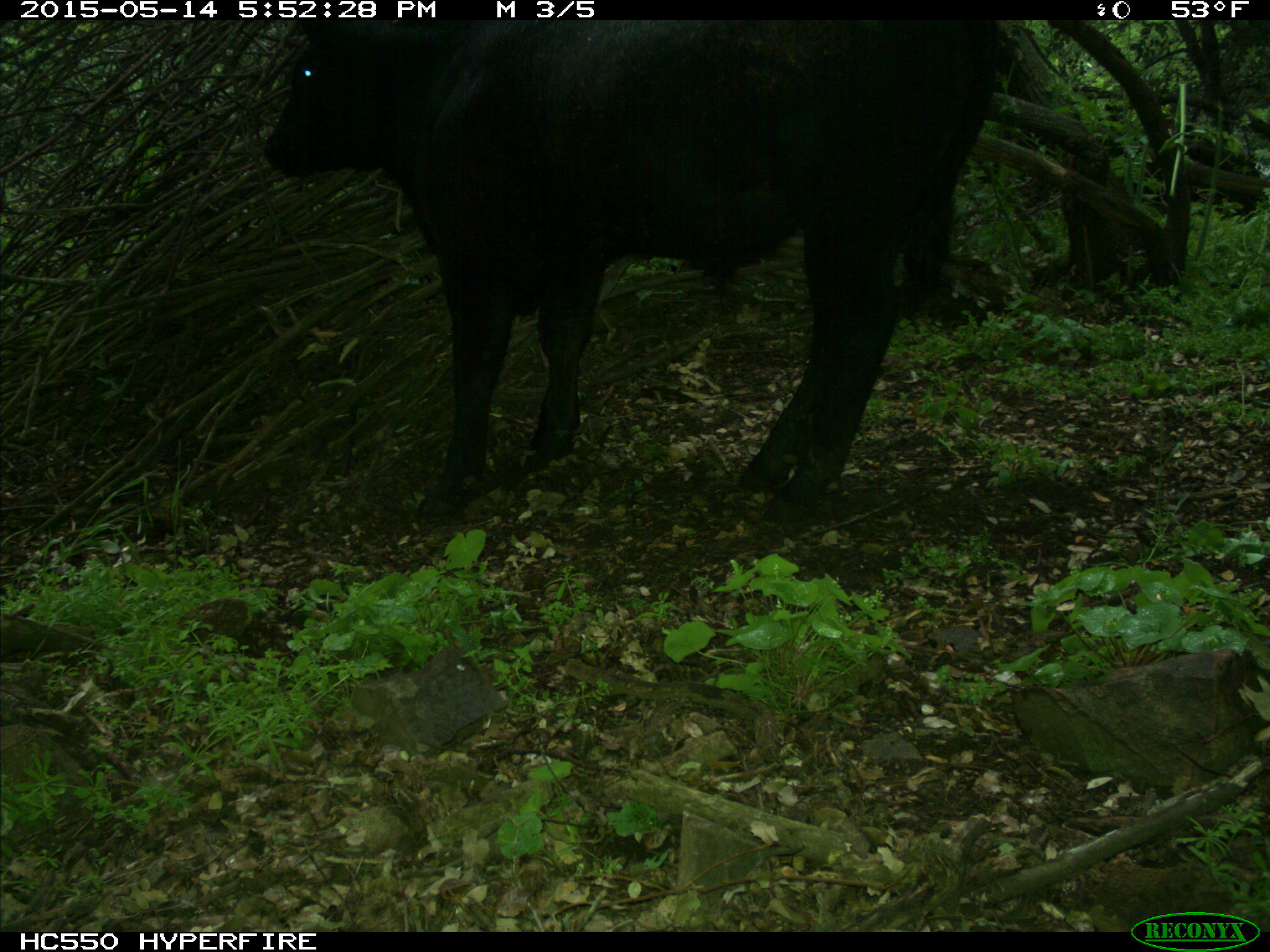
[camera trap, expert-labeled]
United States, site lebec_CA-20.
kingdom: Animalia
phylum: Chordata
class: Mammalia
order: Artiodactyla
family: Bovidae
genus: Bos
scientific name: Bos taurus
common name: domestic cow